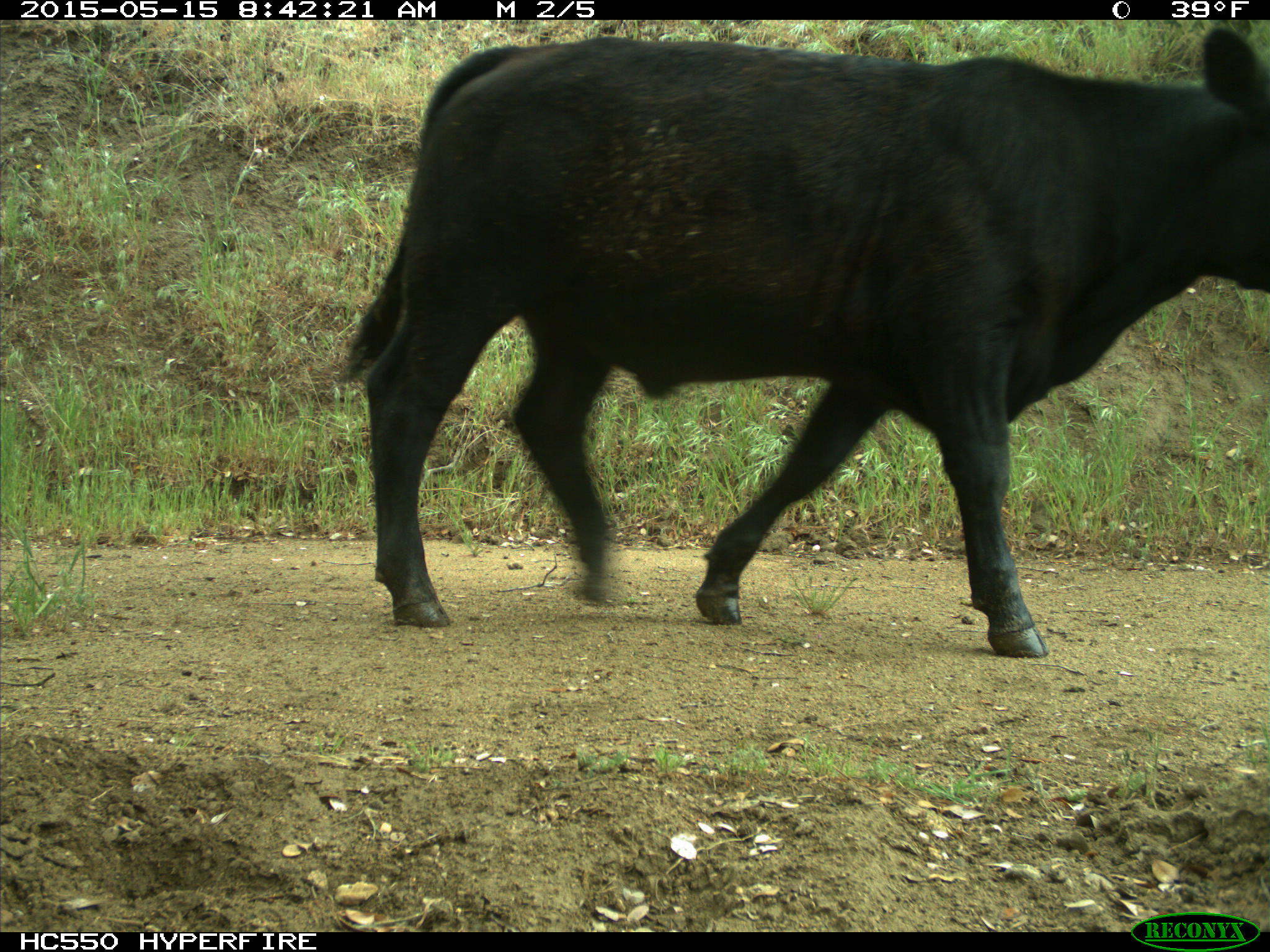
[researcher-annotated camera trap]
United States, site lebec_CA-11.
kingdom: Animalia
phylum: Chordata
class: Mammalia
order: Artiodactyla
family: Bovidae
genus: Bos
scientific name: Bos taurus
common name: domestic cow